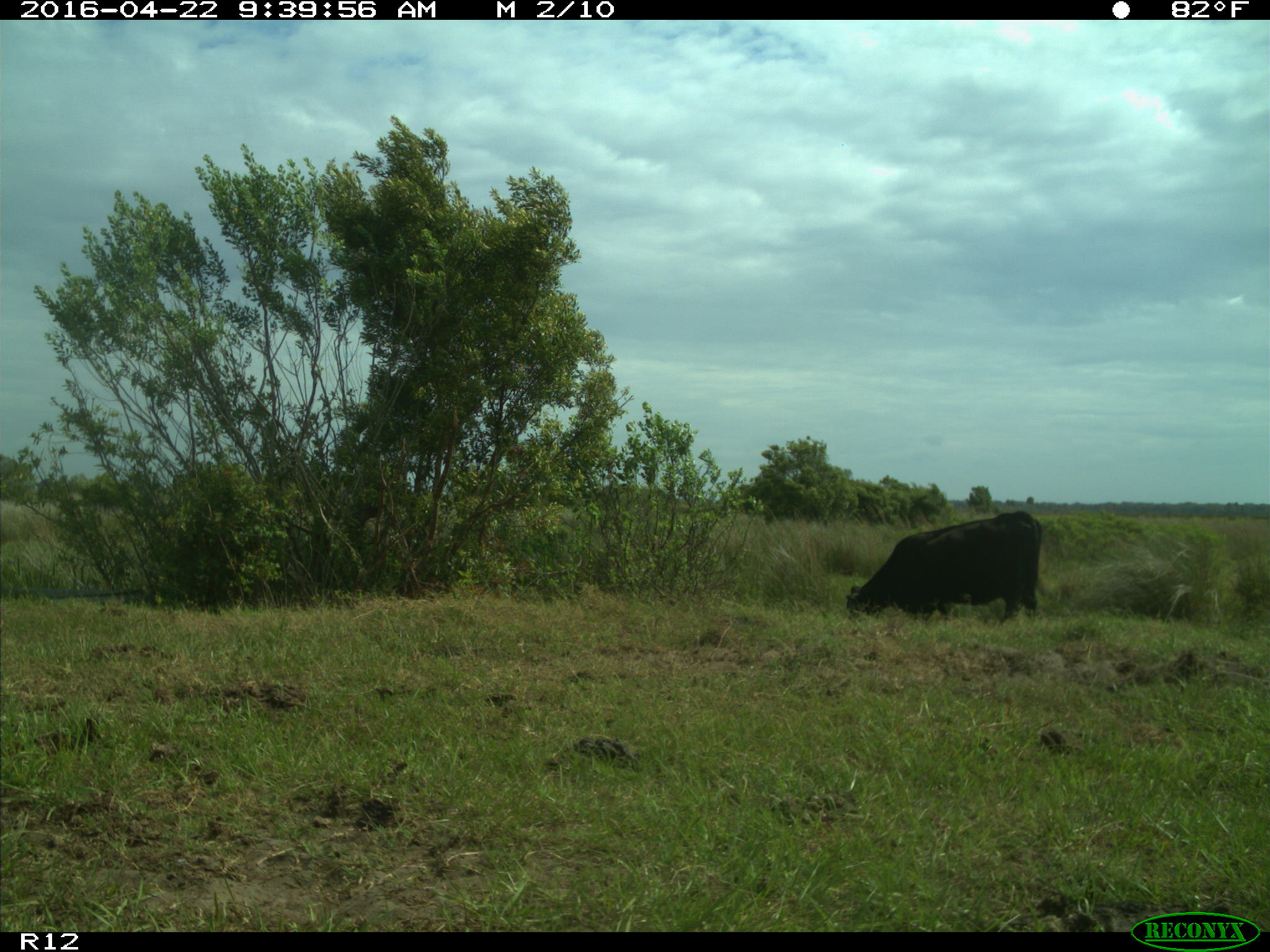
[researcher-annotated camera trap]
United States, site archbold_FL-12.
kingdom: Animalia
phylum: Chordata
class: Mammalia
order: Artiodactyla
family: Bovidae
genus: Bos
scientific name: Bos taurus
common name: domestic cow